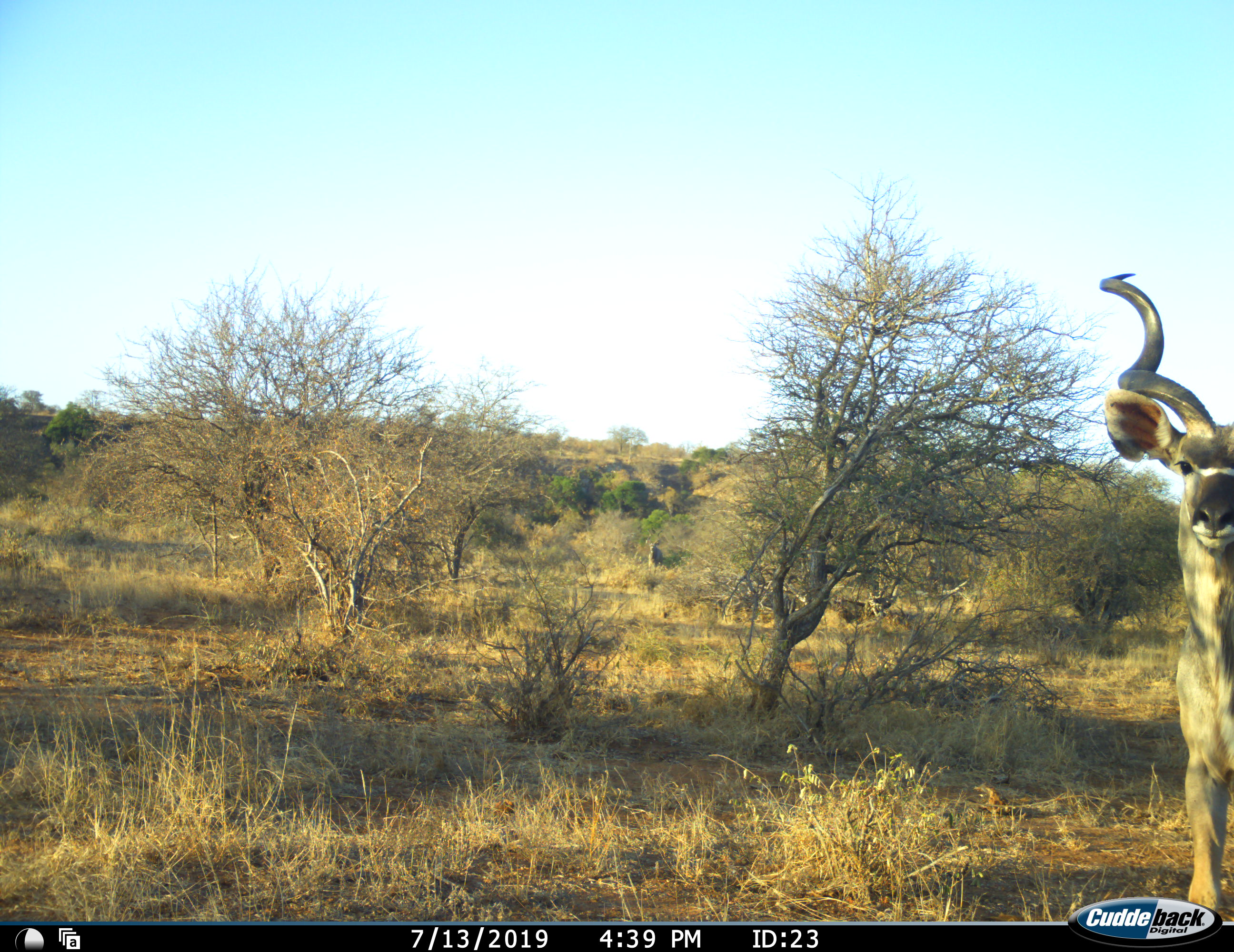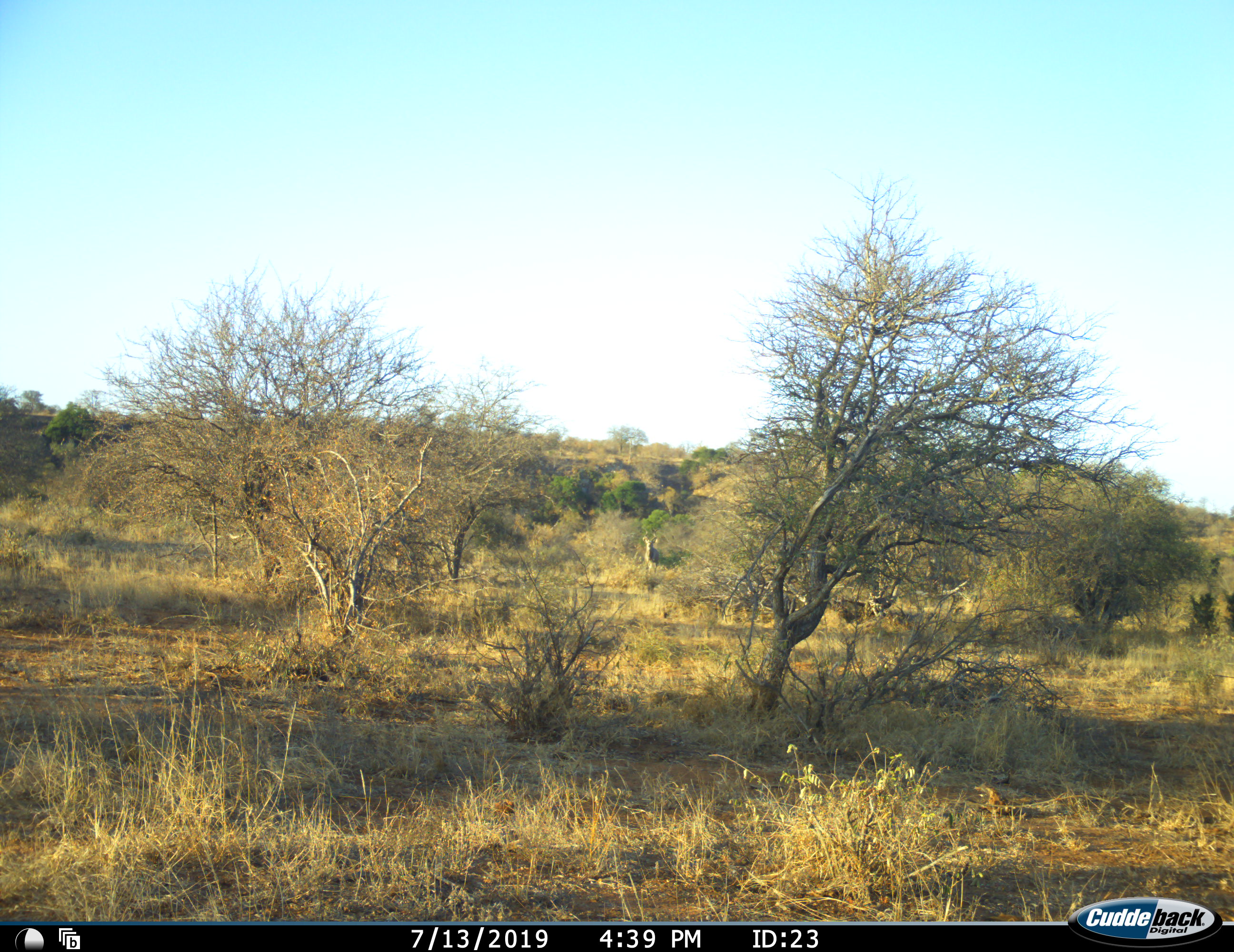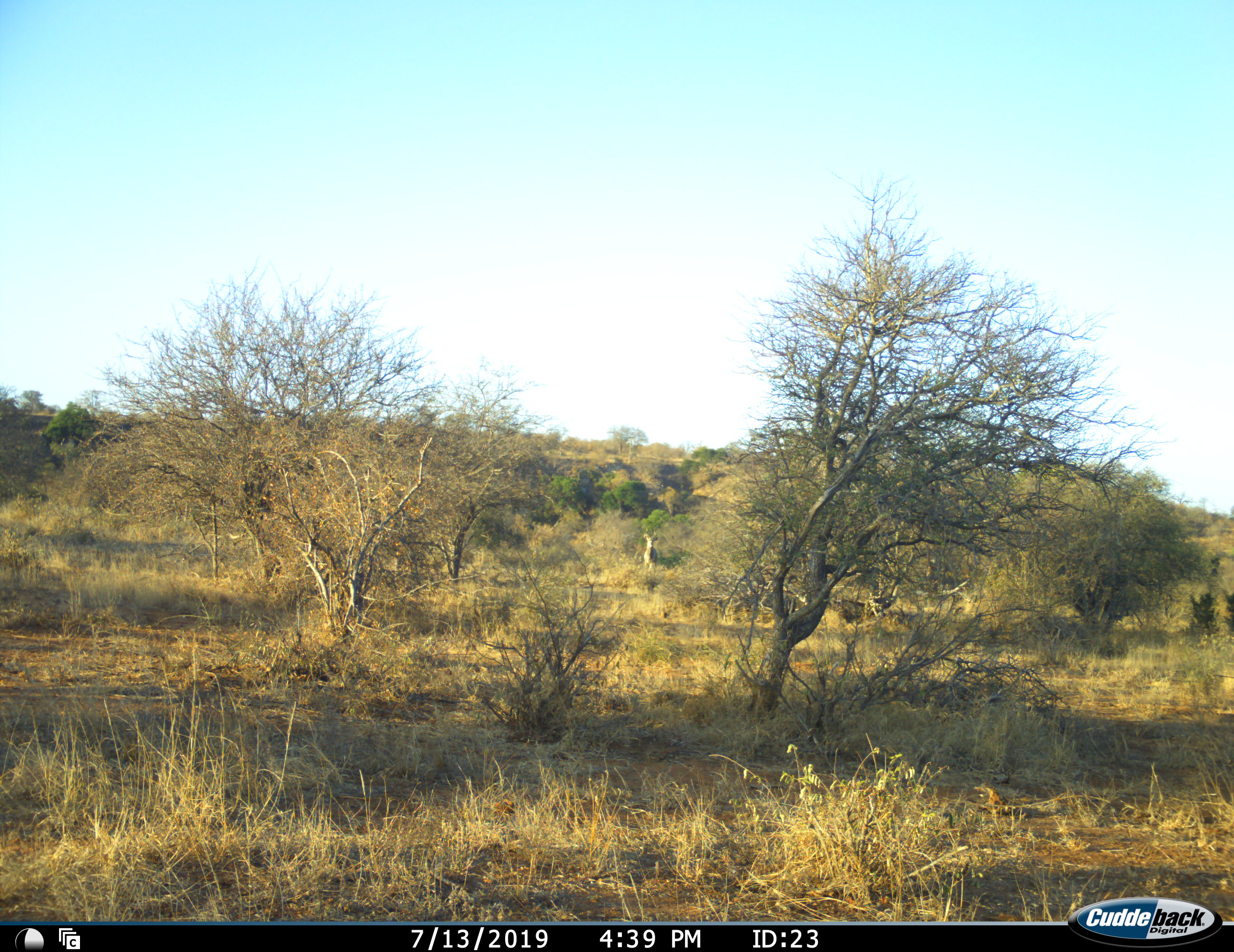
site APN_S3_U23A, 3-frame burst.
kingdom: Animalia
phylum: Chordata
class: Mammalia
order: Artiodactyla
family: Bovidae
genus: Tragelaphus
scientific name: Tragelaphus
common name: kudu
Kudu (Tragelaphus), count 1. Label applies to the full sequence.